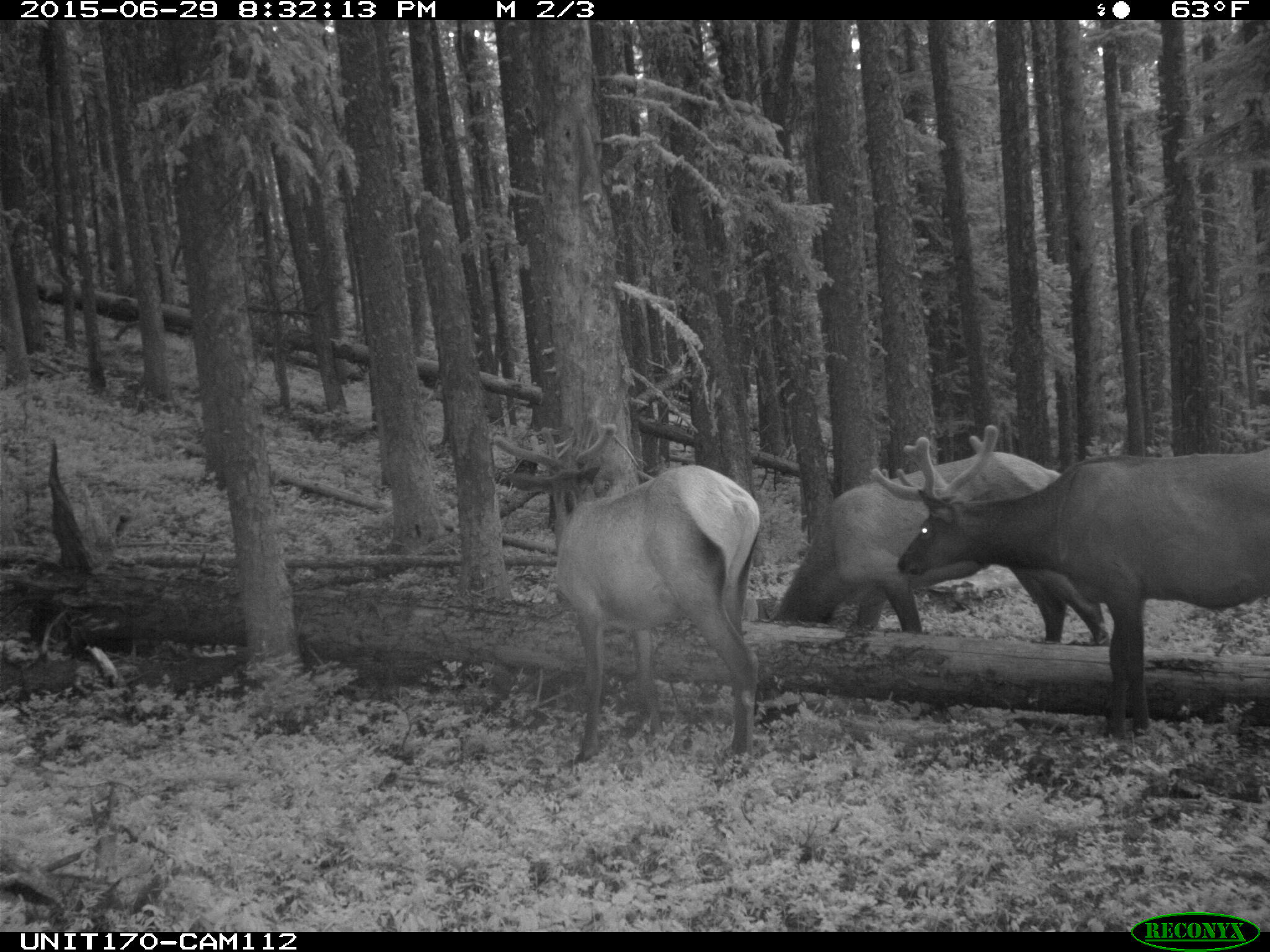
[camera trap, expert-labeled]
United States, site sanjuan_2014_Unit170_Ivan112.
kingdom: Animalia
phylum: Chordata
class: Mammalia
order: Artiodactyla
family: Cervidae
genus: Cervus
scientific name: Cervus elaphus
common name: red deer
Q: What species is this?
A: Cervus elaphus (red deer).